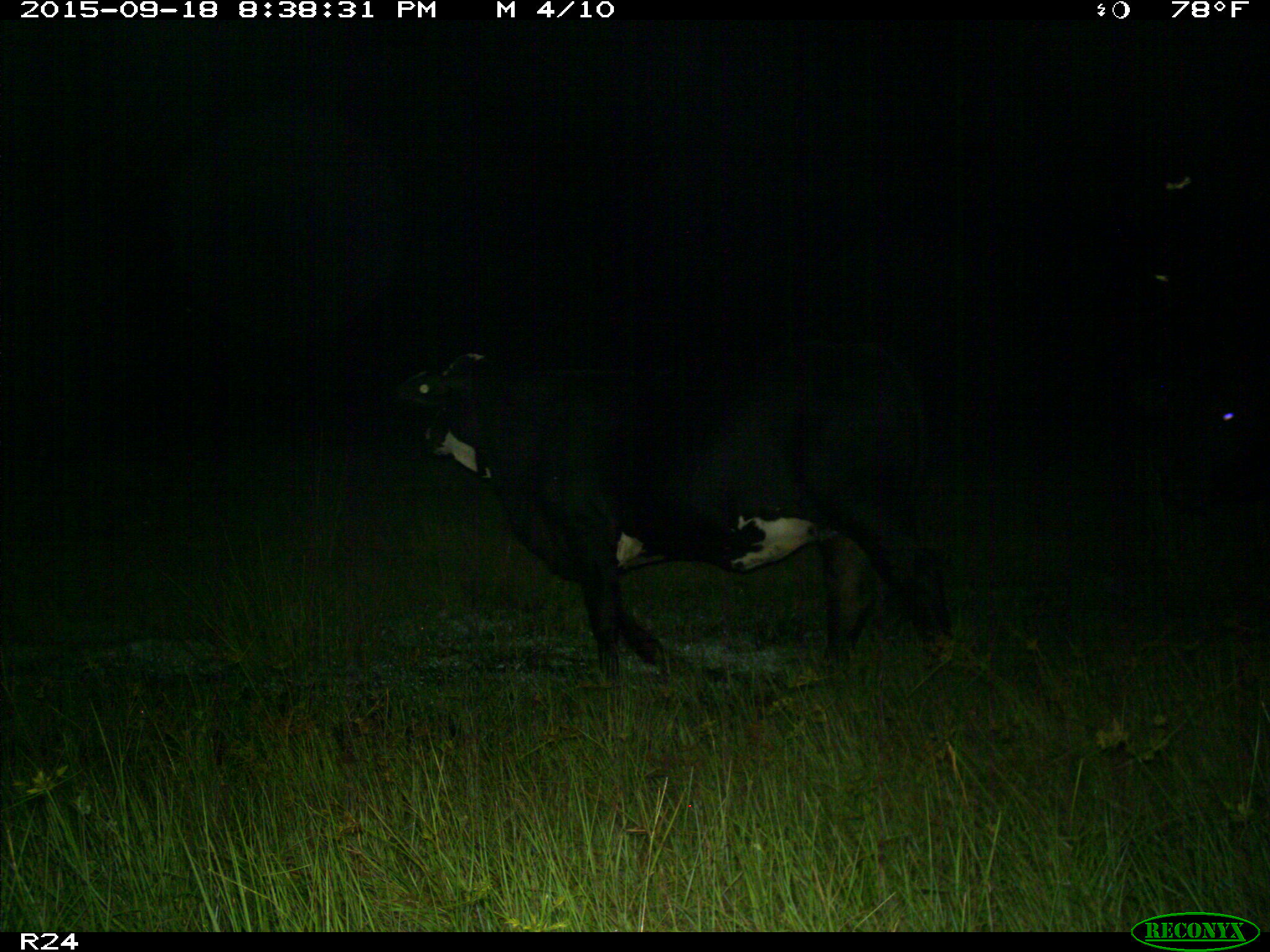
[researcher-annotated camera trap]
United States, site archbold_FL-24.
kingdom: Animalia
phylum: Chordata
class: Mammalia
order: Artiodactyla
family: Bovidae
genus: Bos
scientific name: Bos taurus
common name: domestic cow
Bos taurus (domestic cow).